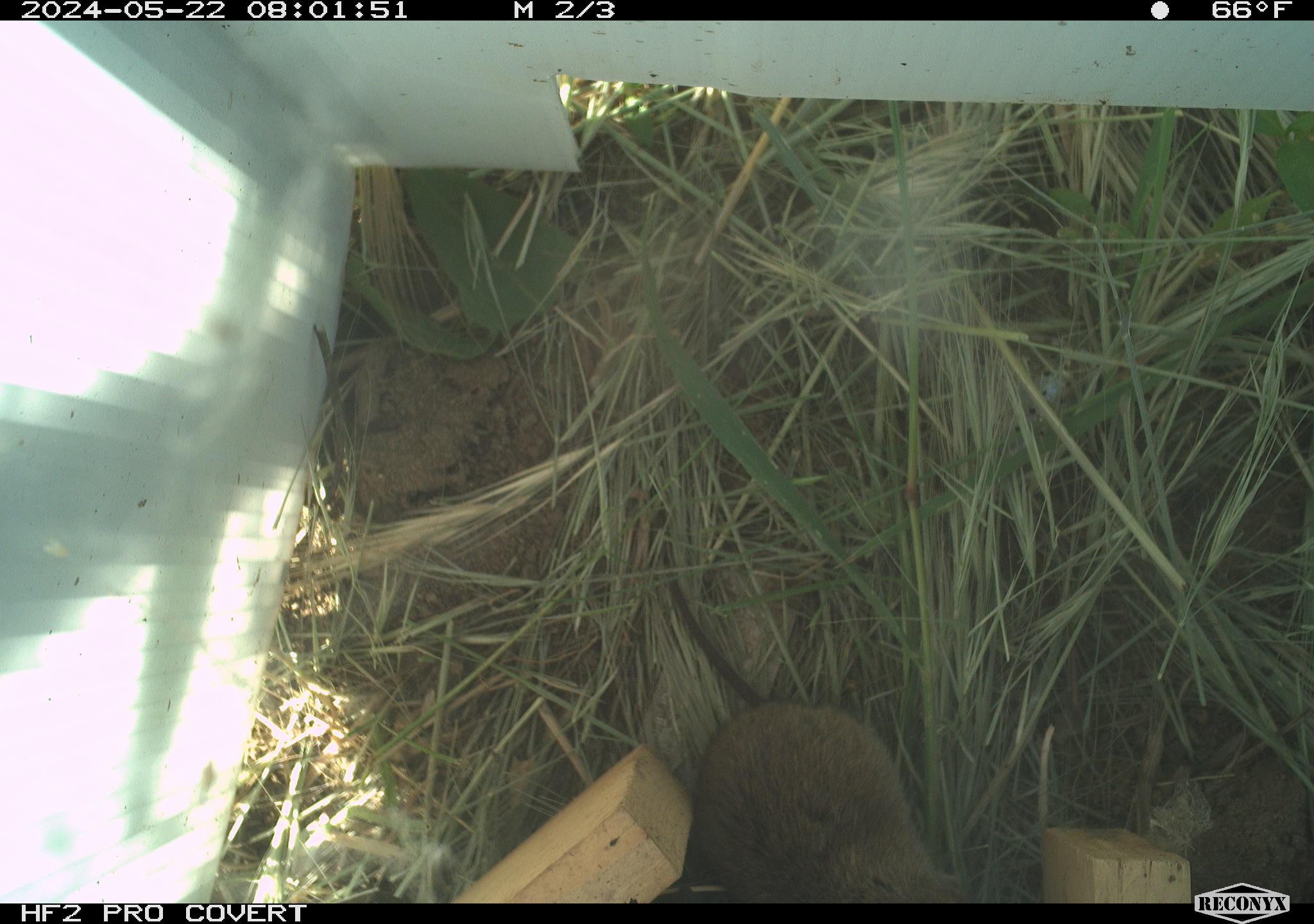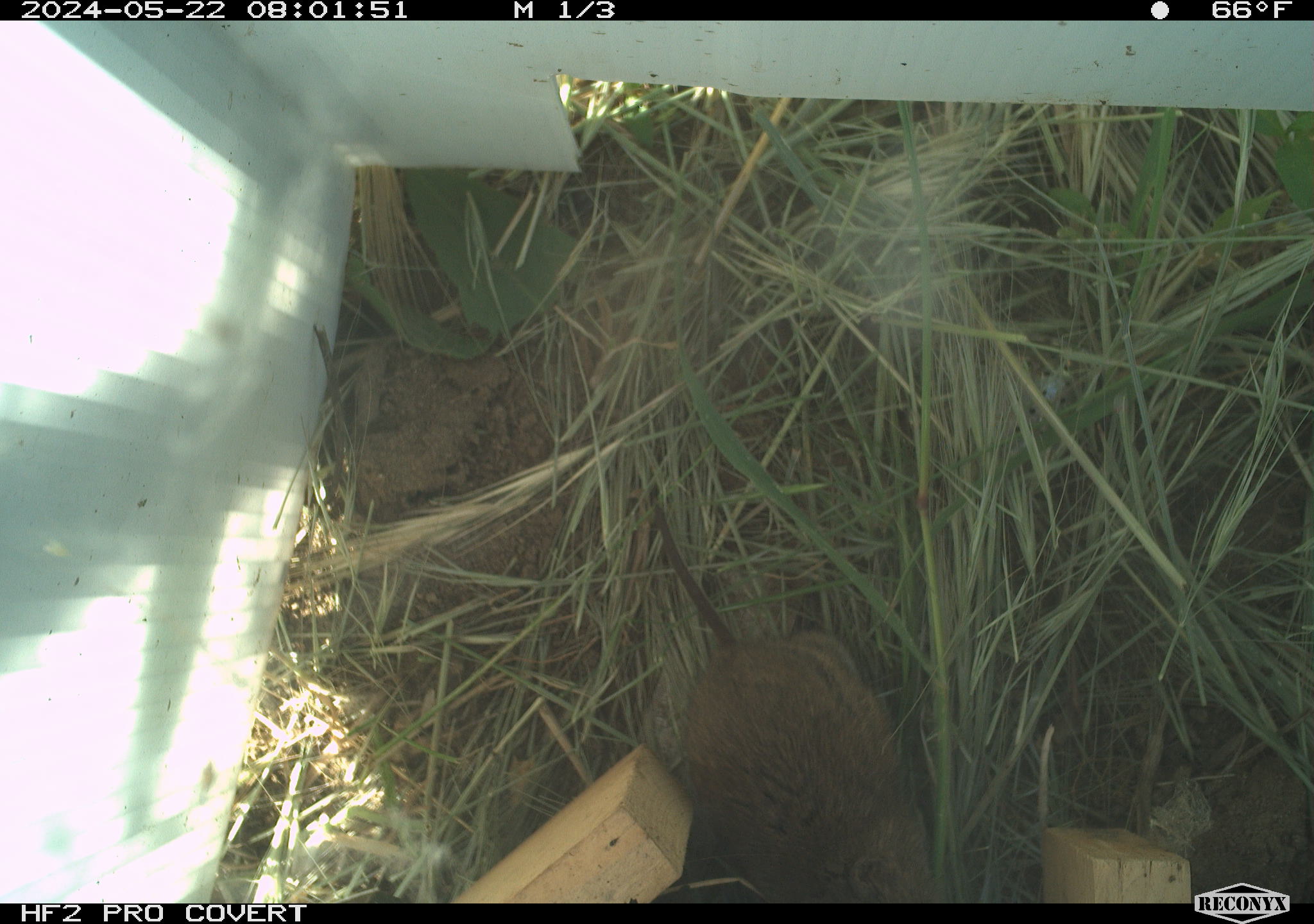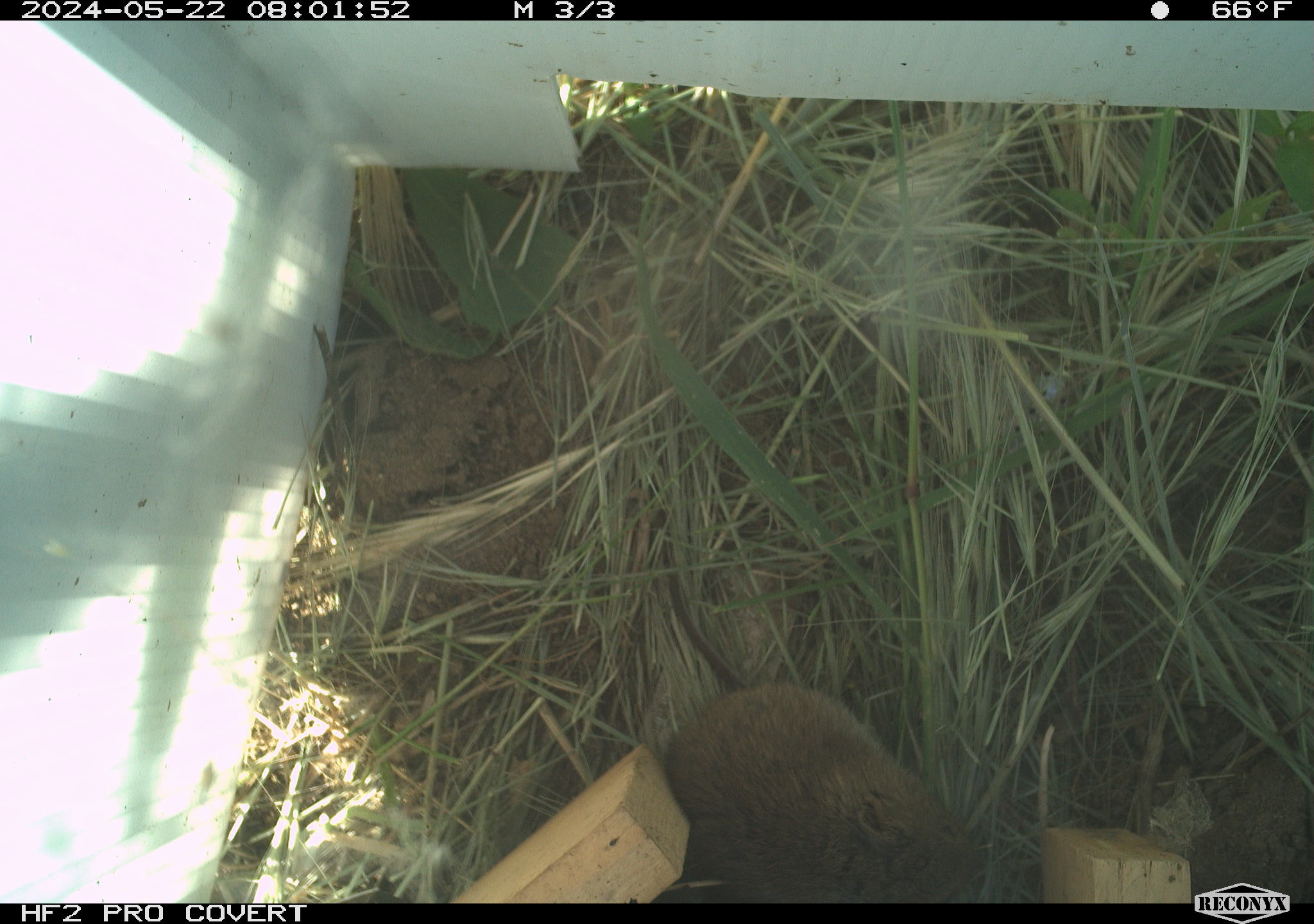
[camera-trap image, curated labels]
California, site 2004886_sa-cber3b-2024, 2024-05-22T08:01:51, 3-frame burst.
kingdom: Animalia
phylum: Chordata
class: Mammalia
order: Rodentia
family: Cricetidae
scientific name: Arvicolinae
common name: voles, lemmings, and muskrats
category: arvicolinae subfamily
Arvicolinae subfamily (voles, lemmings, and muskrats) (Arvicolinae).